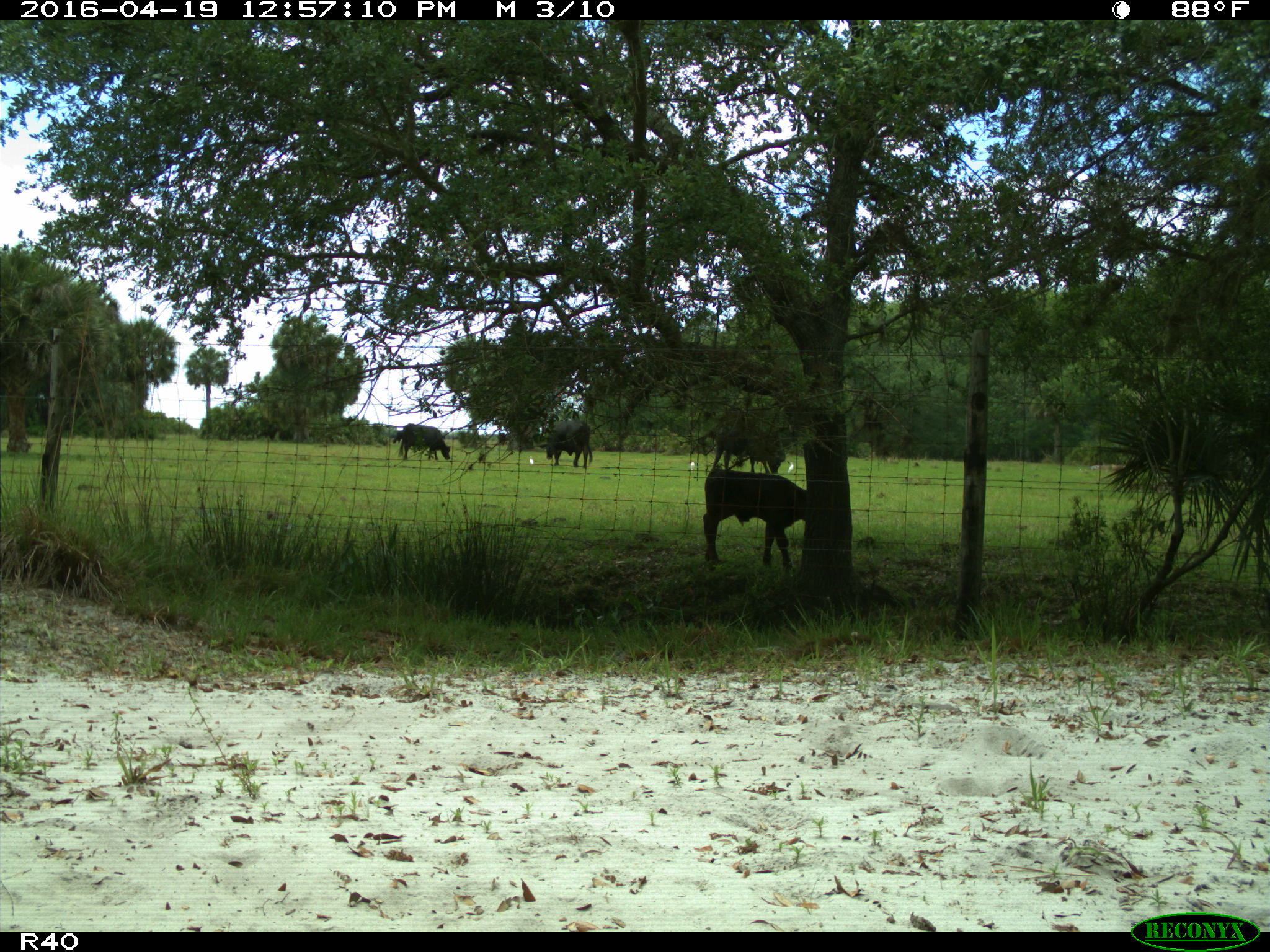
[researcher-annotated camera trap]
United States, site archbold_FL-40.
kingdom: Animalia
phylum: Chordata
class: Mammalia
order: Artiodactyla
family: Bovidae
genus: Bos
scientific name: Bos taurus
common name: domestic cow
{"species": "Bos taurus (domestic cow)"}